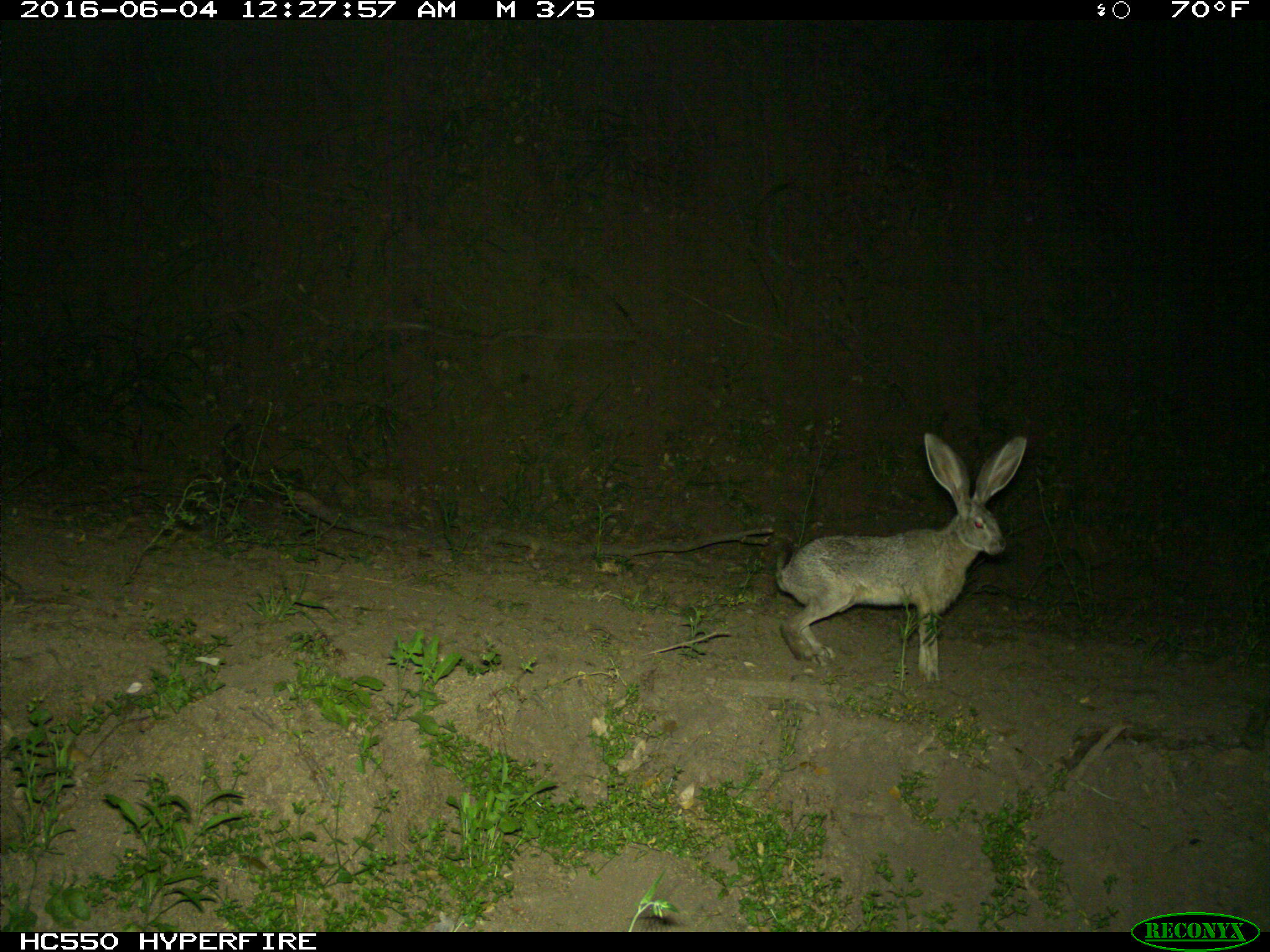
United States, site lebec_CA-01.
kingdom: Animalia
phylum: Chordata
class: Mammalia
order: Lagomorpha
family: Leporidae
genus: Lepus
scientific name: Lepus californicus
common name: black-tailed jackrabbit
Lepus californicus (black-tailed jackrabbit).